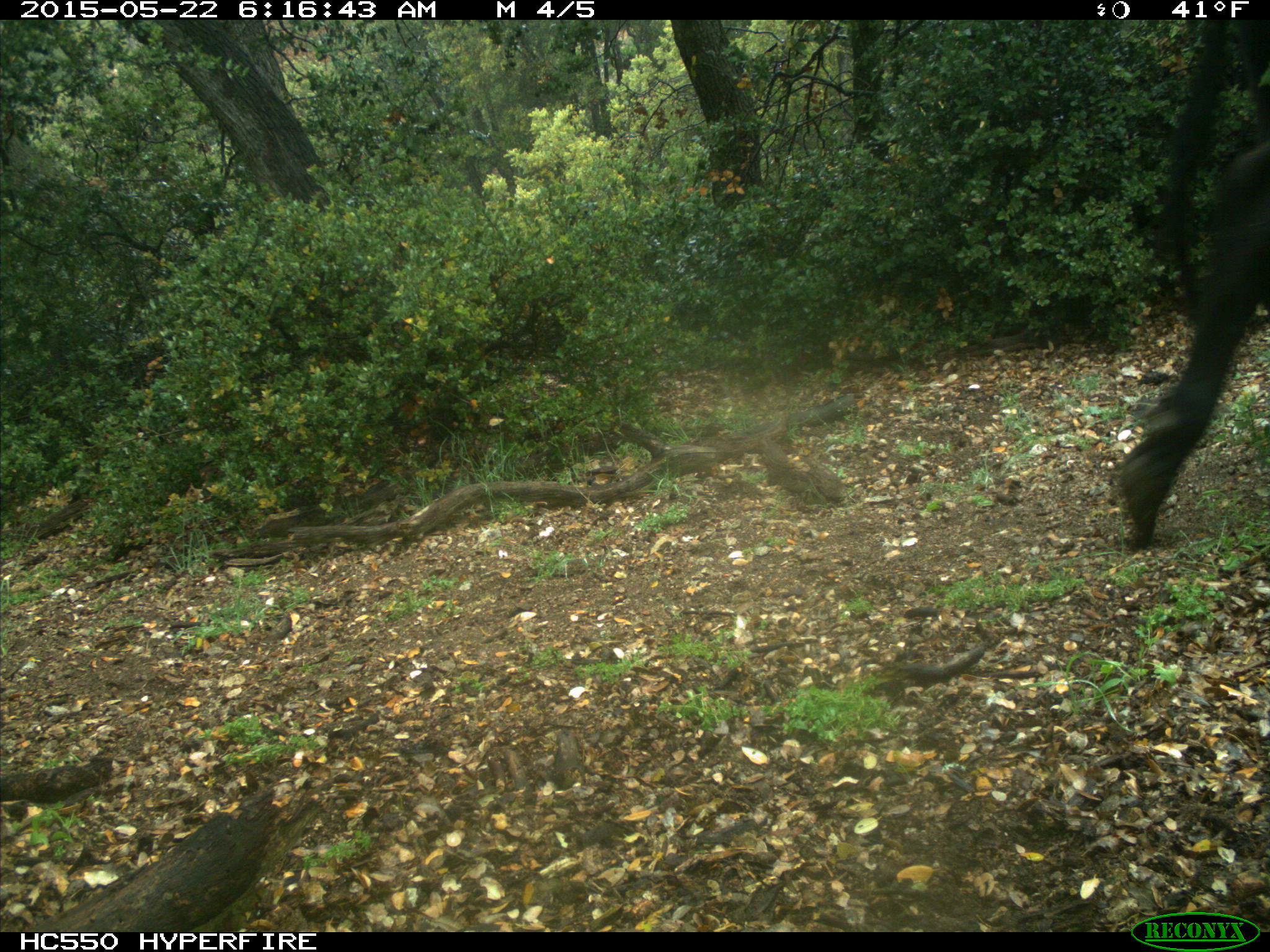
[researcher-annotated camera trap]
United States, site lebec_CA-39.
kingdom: Animalia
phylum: Chordata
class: Mammalia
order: Artiodactyla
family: Bovidae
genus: Bos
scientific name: Bos taurus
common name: domestic cow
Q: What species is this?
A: Bos taurus (domestic cow).